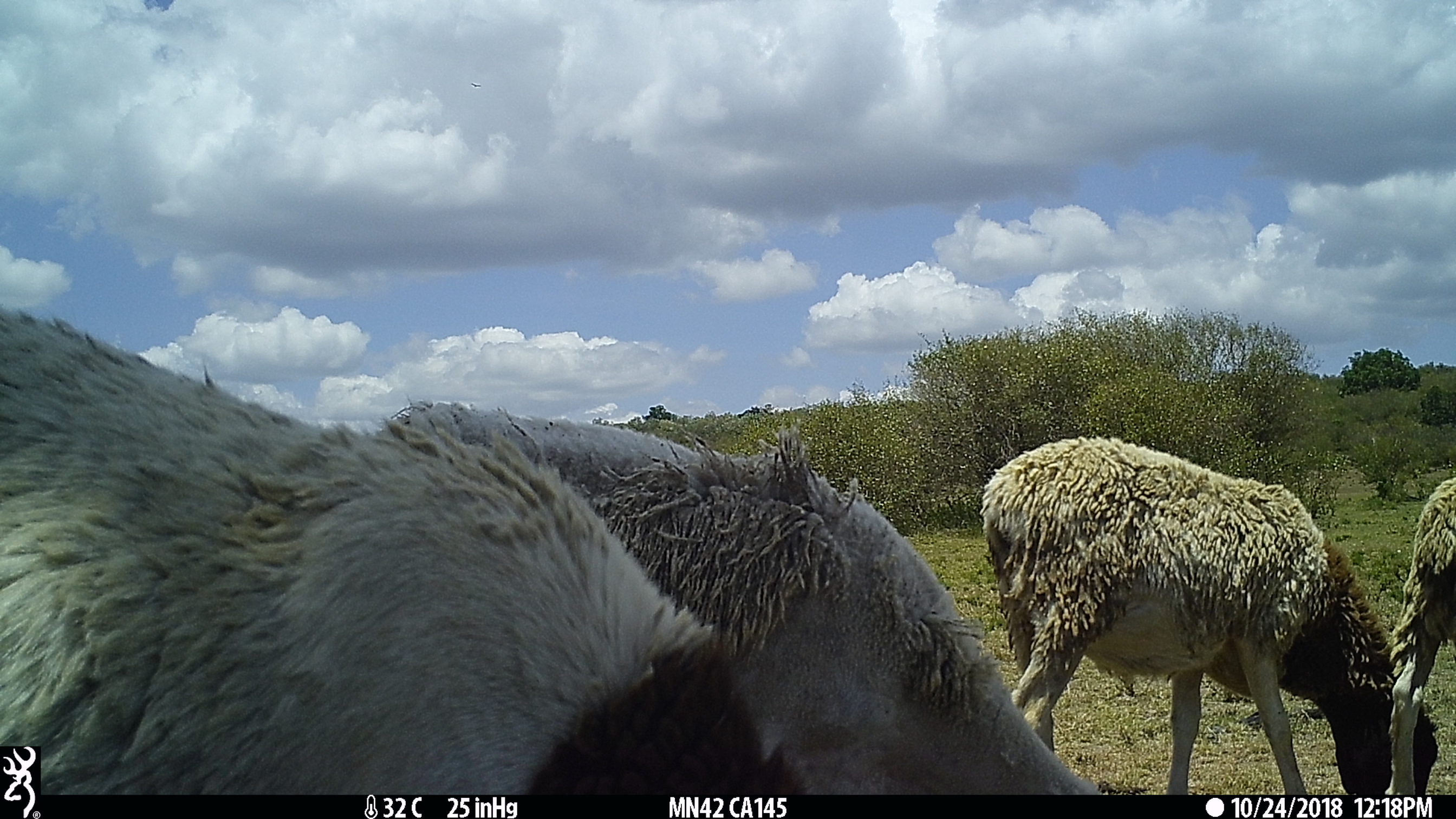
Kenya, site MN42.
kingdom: Animalia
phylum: Chordata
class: Mammalia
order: Artiodactyla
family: Bovidae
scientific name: Bovidae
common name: sheep or goat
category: shoat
Shoat (sheep or goat) (Bovidae).